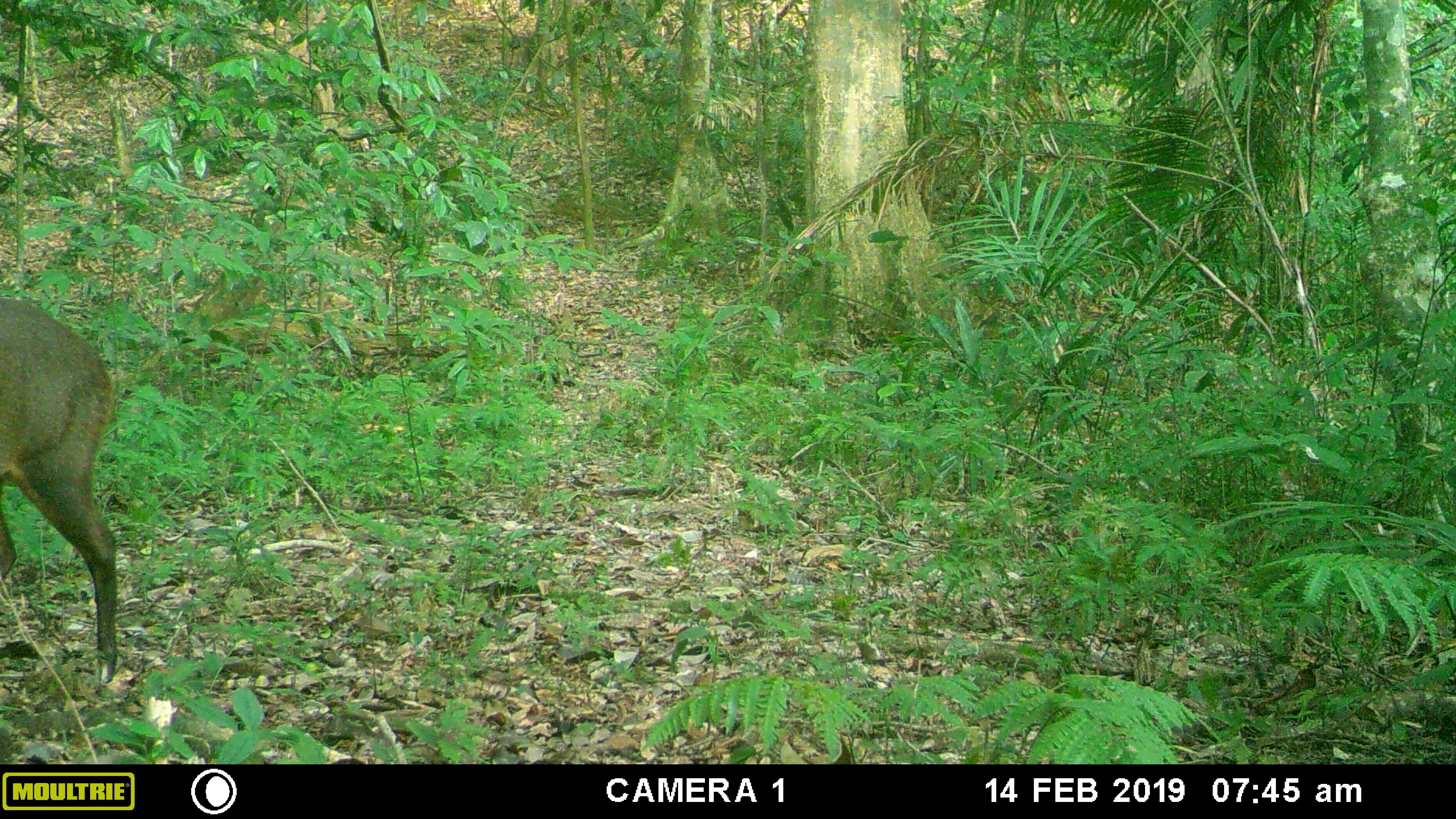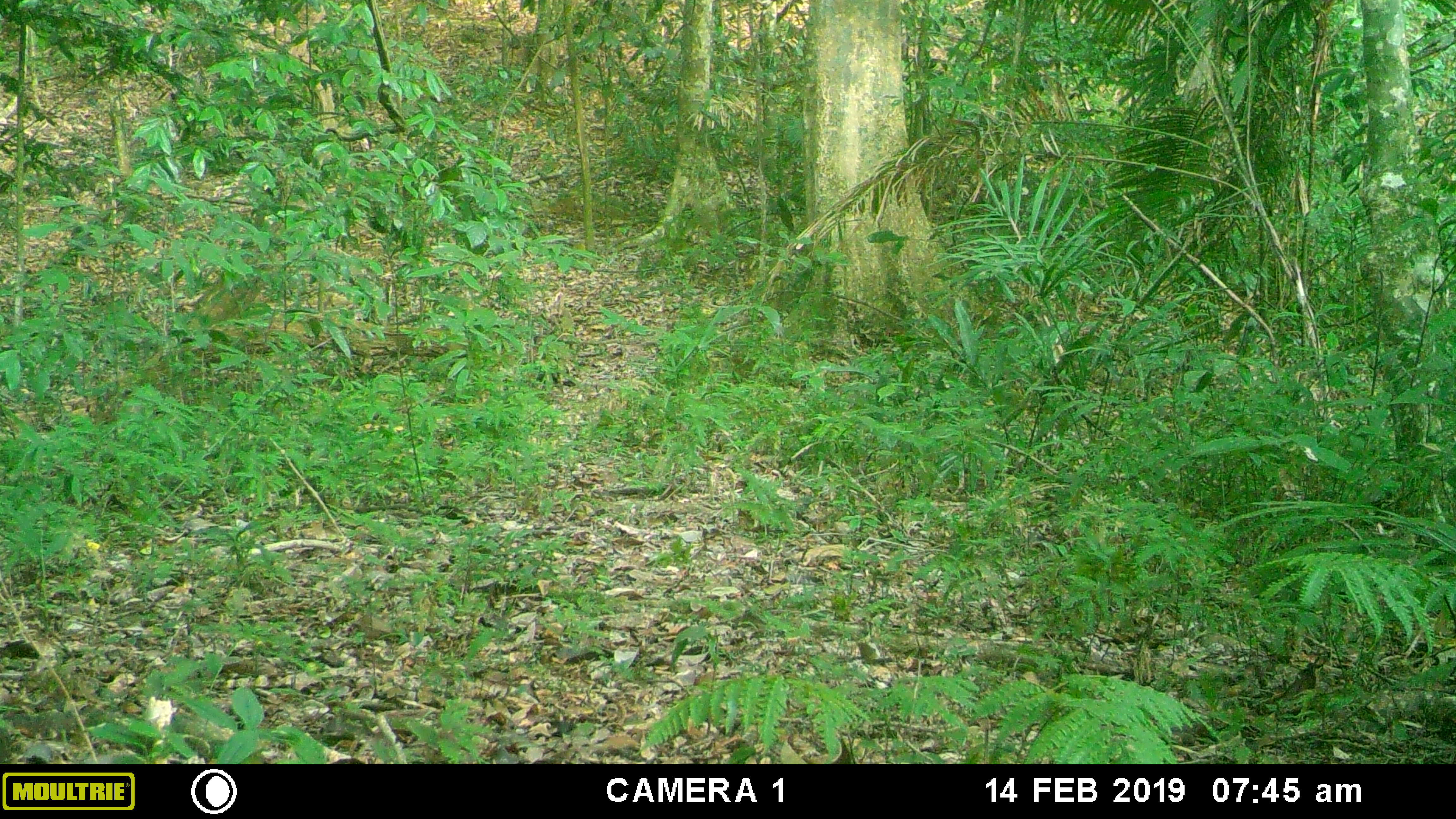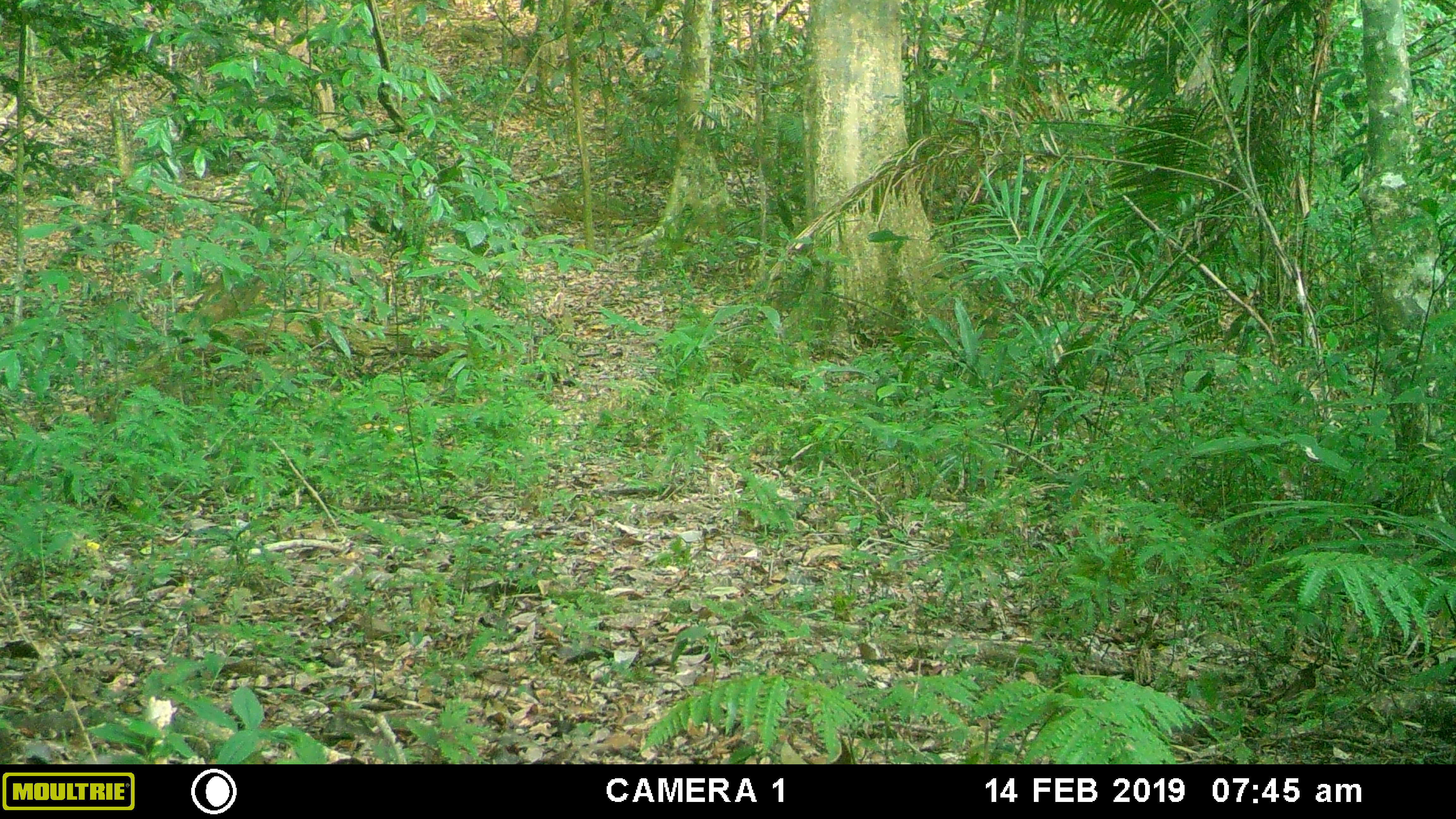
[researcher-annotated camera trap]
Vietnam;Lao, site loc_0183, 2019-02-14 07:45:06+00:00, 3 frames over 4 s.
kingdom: Animalia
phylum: Chordata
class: Mammalia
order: Artiodactyla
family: Cervidae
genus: Muntiacus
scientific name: Muntiacus vuquangensis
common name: large-antlered muntjac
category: large antlered muntjac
Large antlered muntjac (large-antlered muntjac) (Muntiacus vuquangensis). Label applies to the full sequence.